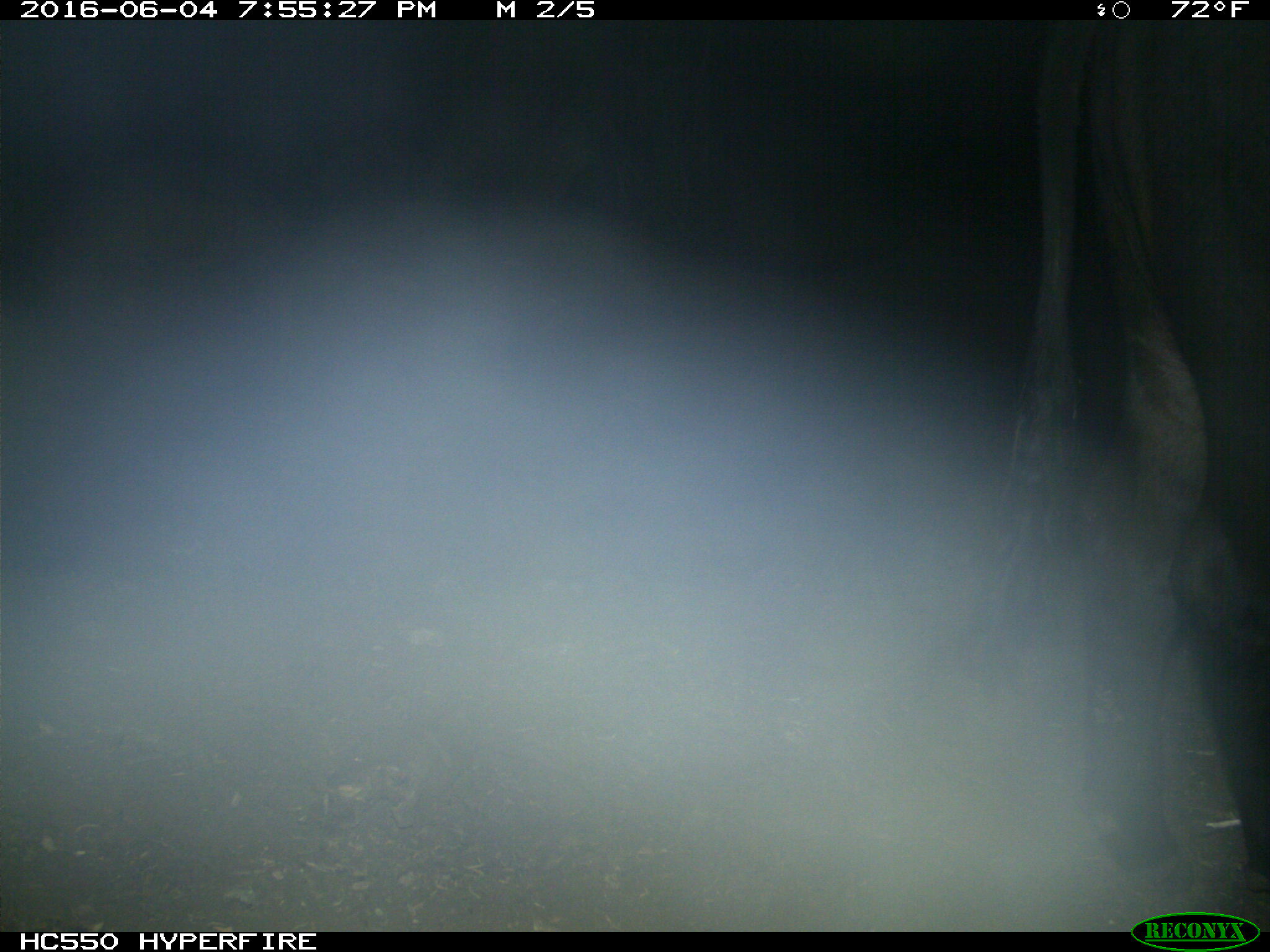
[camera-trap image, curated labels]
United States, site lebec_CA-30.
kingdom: Animalia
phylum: Chordata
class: Mammalia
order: Artiodactyla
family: Bovidae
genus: Bos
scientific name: Bos taurus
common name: domestic cow